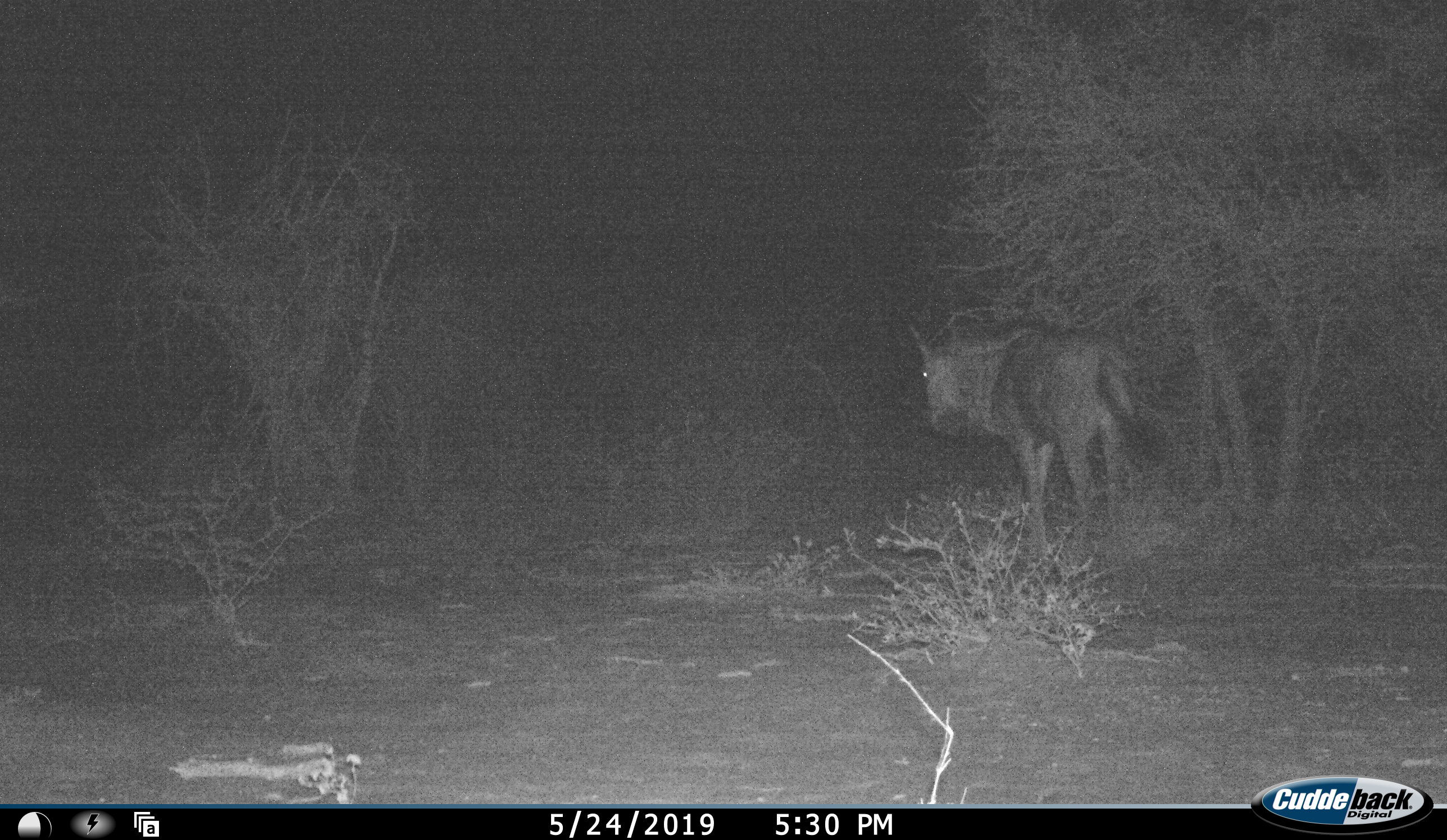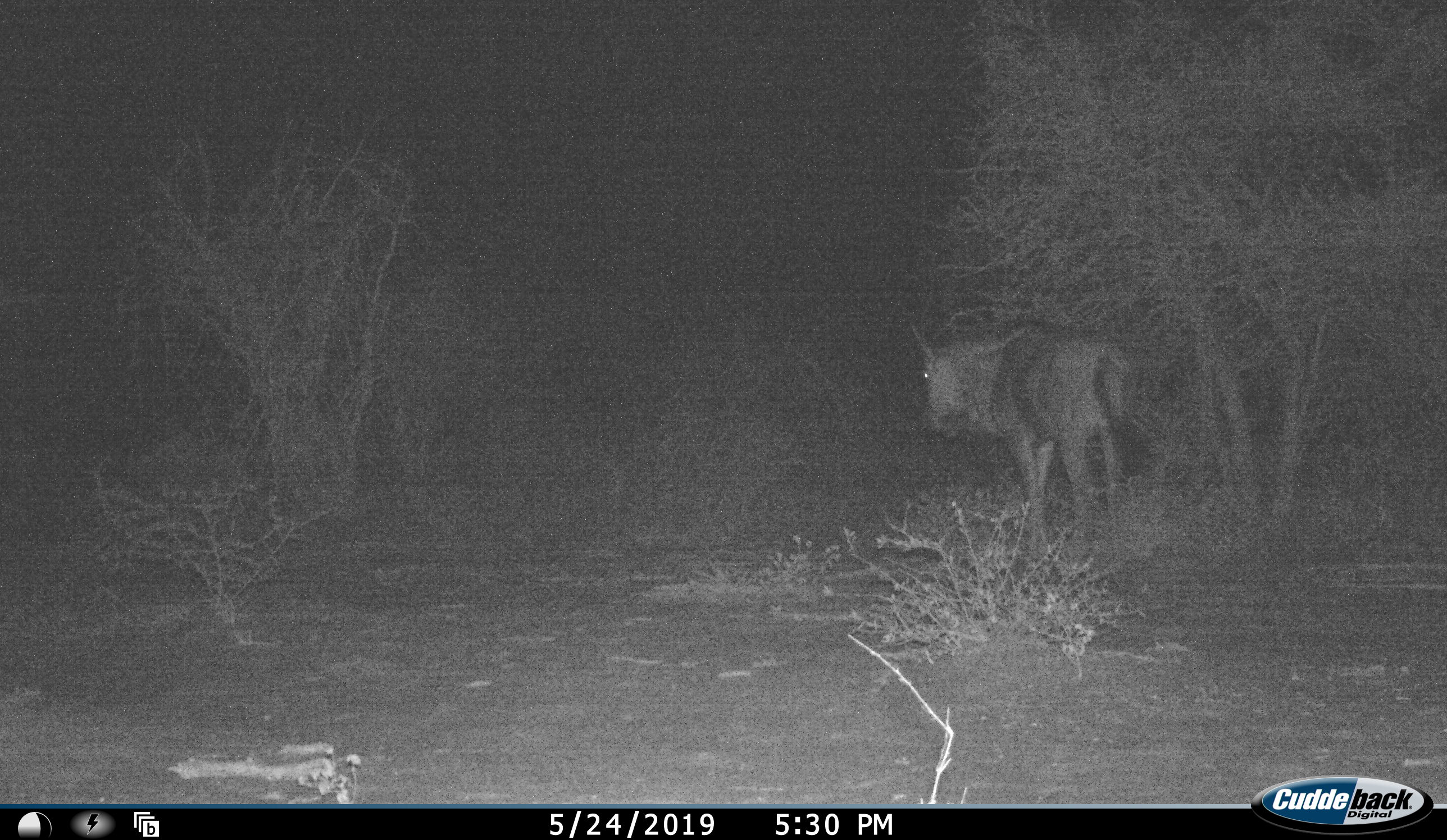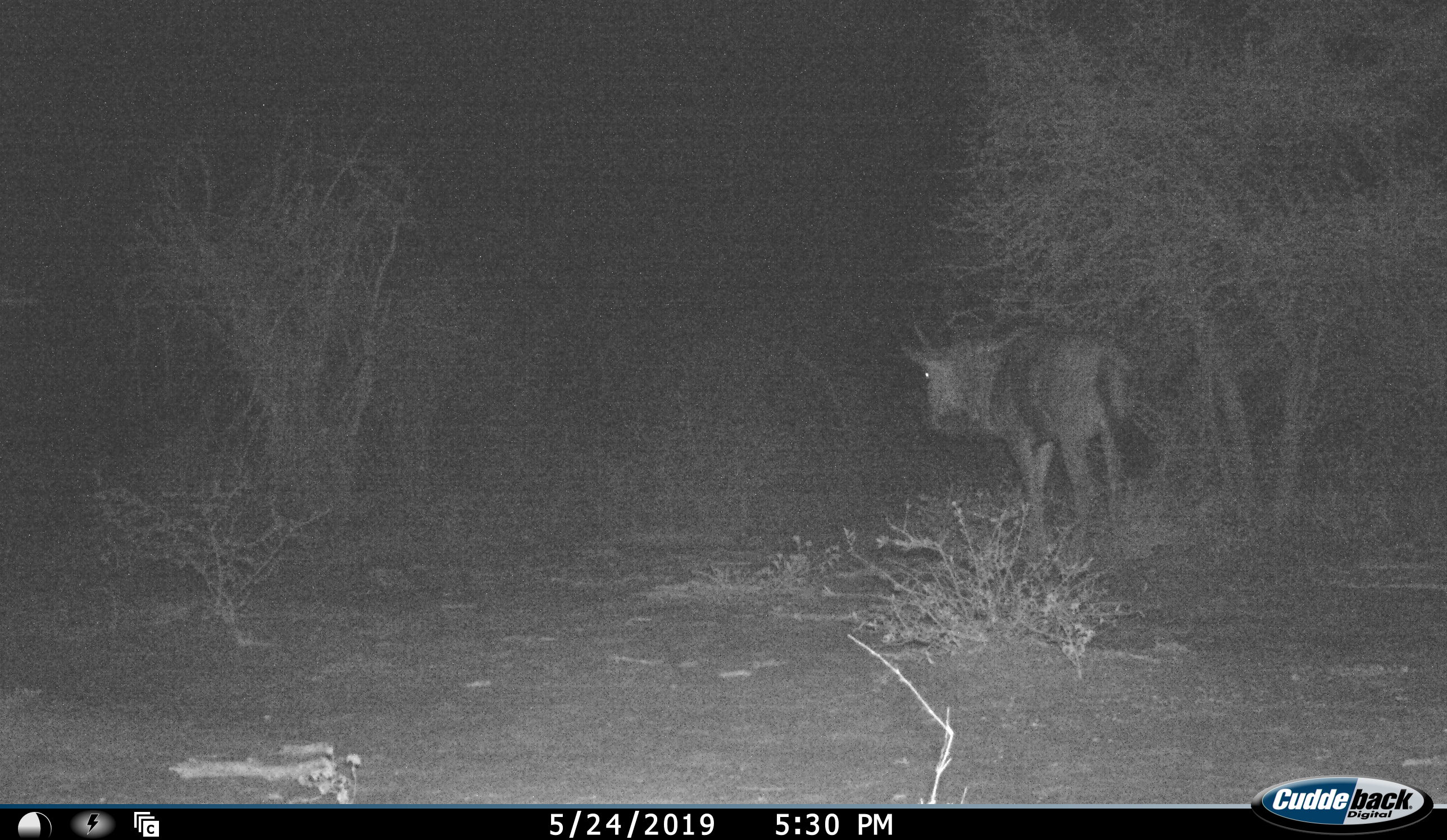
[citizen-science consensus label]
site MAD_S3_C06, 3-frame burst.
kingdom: Animalia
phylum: Chordata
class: Mammalia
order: Artiodactyla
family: Bovidae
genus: Connochaetes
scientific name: Connochaetes taurinus taurinus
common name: blue wildebeest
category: wildebeestblue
Wildebeestblue (blue wildebeest) (Connochaetes taurinus taurinus), count 1. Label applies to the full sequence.